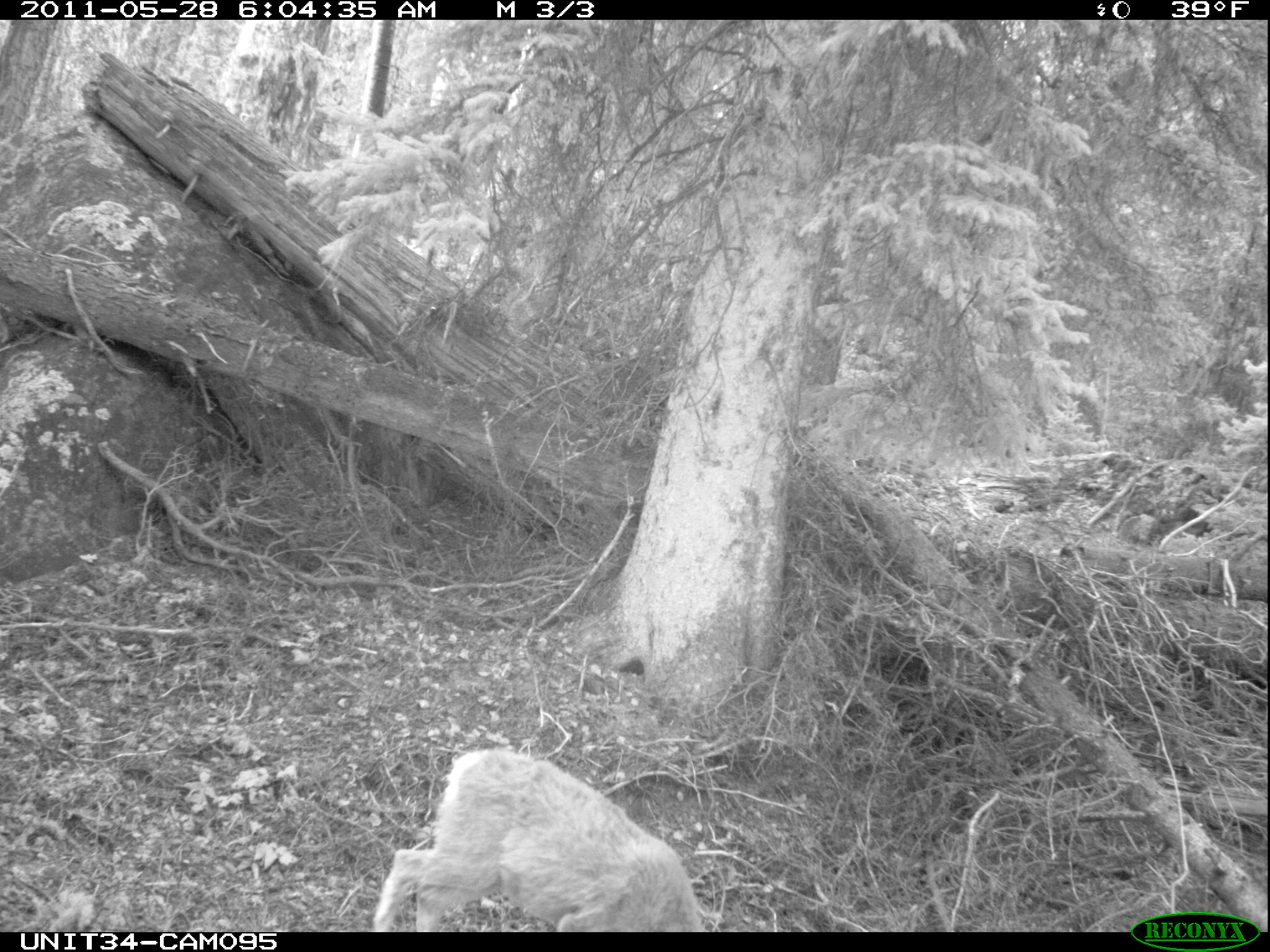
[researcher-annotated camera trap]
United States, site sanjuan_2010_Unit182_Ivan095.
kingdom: Animalia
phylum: Chordata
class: Mammalia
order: Artiodactyla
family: Cervidae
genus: Odocoileus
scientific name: Odocoileus hemionus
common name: mule deer